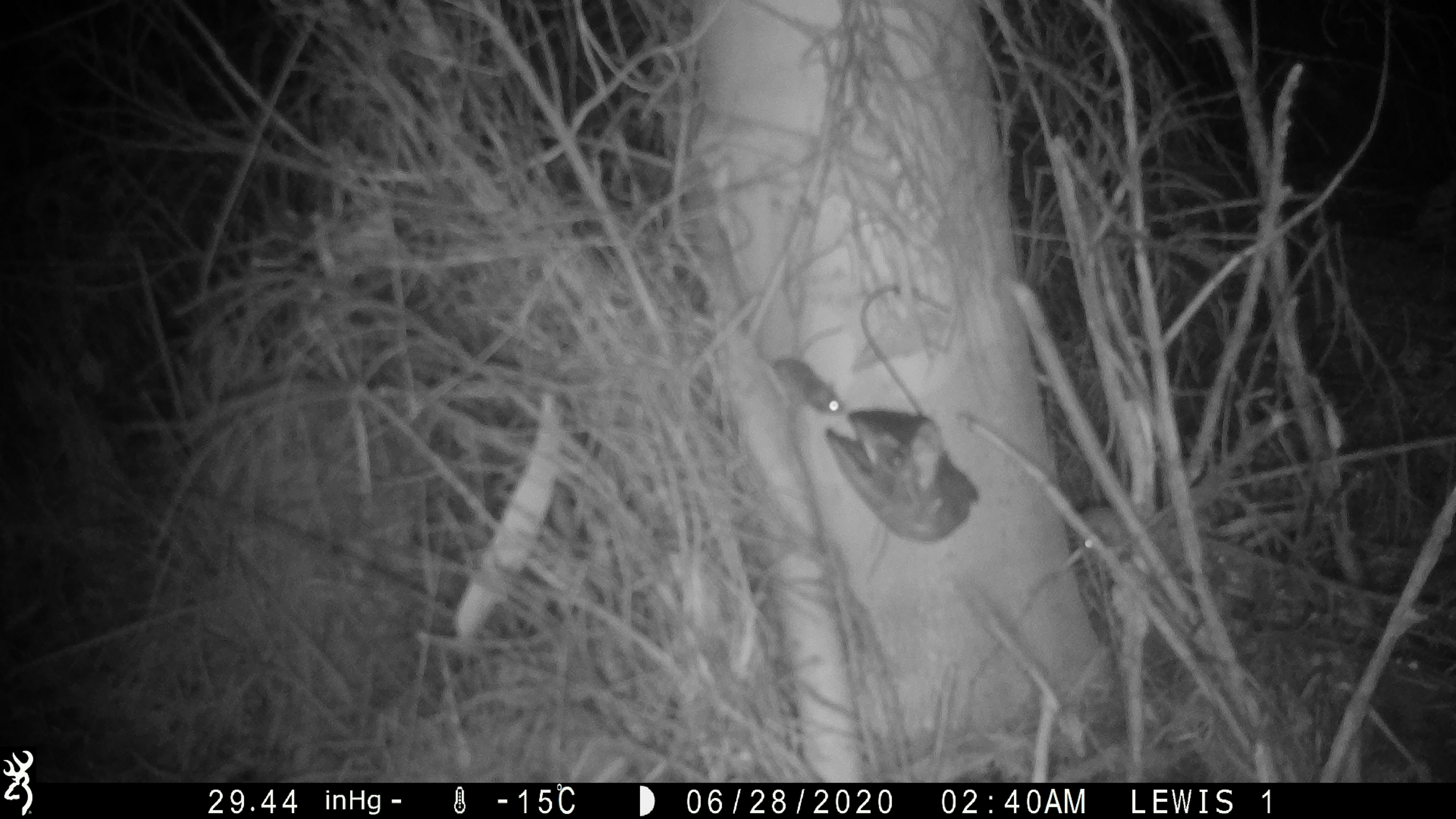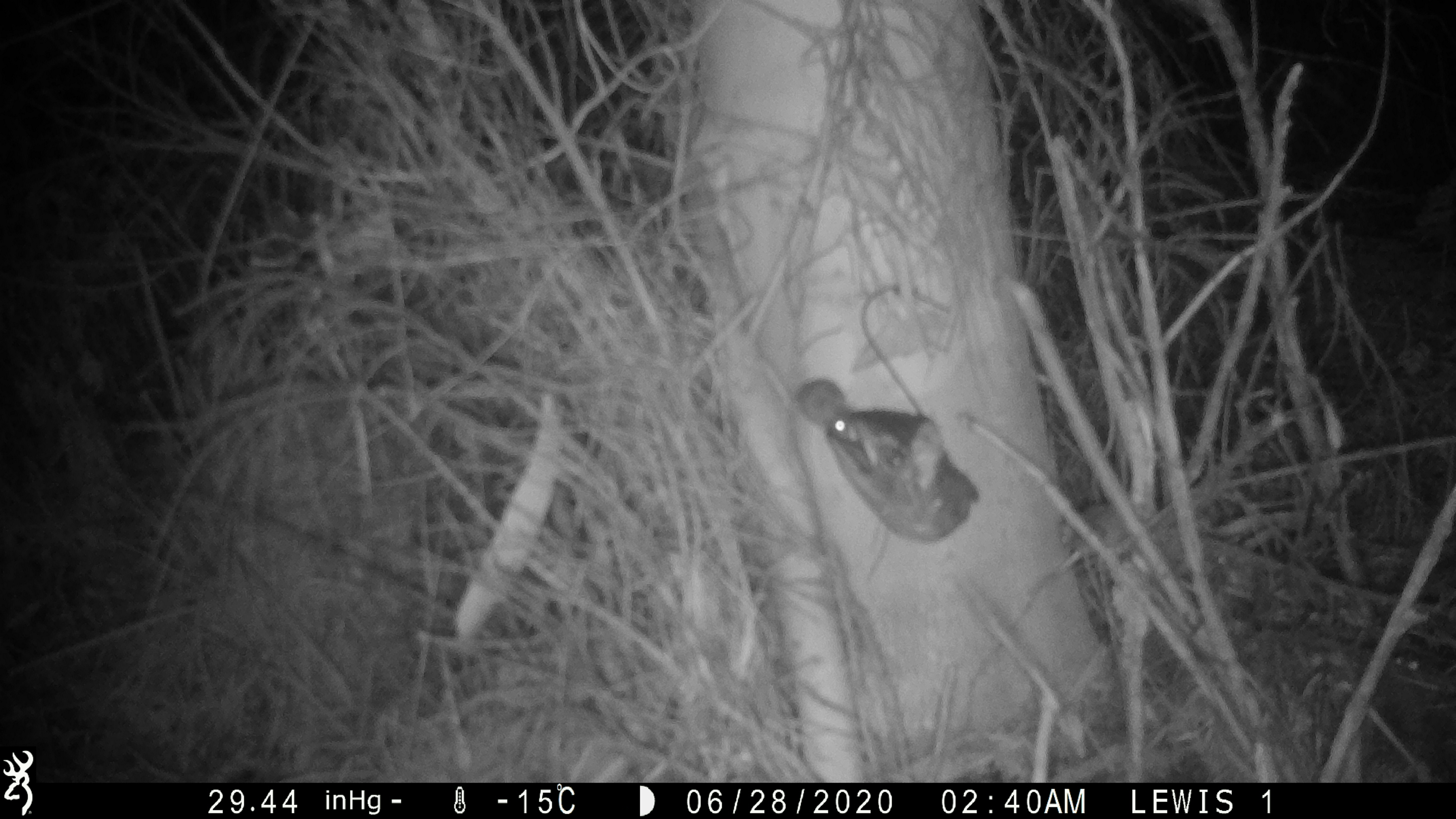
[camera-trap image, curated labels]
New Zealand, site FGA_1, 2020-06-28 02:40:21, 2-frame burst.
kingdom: Animalia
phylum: Chordata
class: Mammalia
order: Rodentia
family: Muridae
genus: Mus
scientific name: Mus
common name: mouse